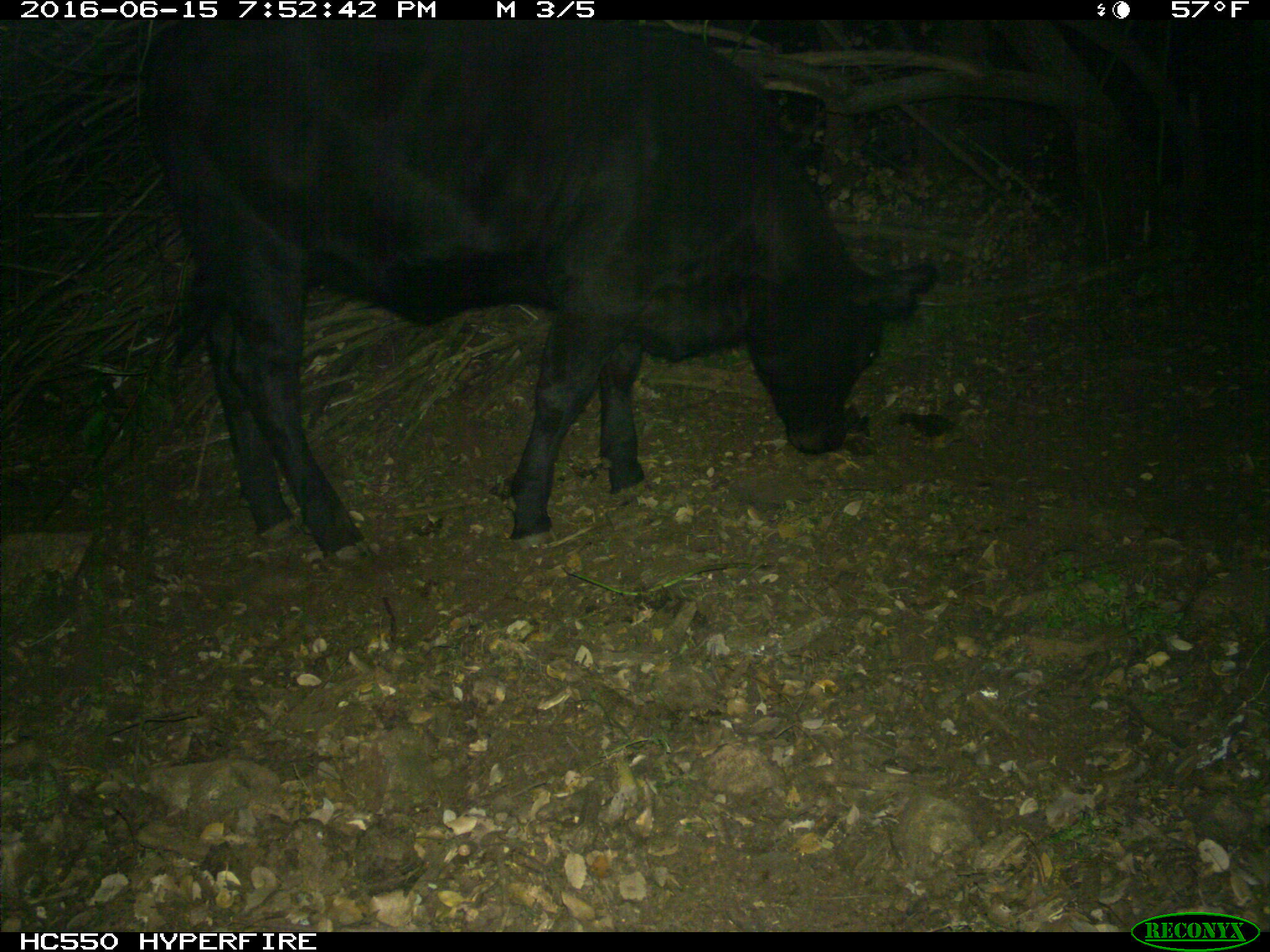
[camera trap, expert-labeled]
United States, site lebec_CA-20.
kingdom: Animalia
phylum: Chordata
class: Mammalia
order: Artiodactyla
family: Bovidae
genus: Bos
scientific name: Bos taurus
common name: domestic cow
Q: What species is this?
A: Bos taurus (domestic cow).